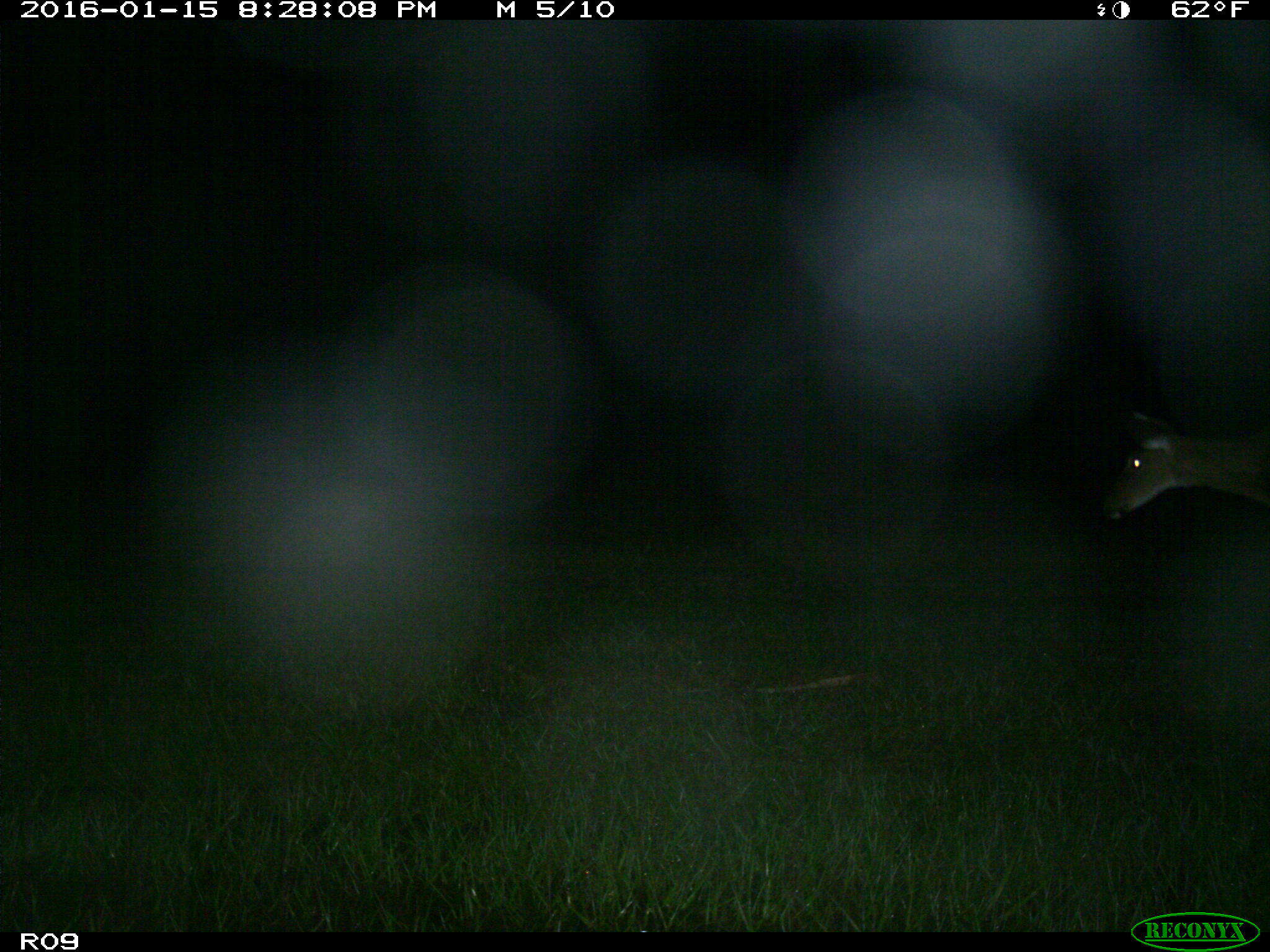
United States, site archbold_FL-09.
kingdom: Animalia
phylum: Chordata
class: Mammalia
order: Artiodactyla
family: Cervidae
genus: Odocoileus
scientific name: Odocoileus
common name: deer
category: unidentified deer